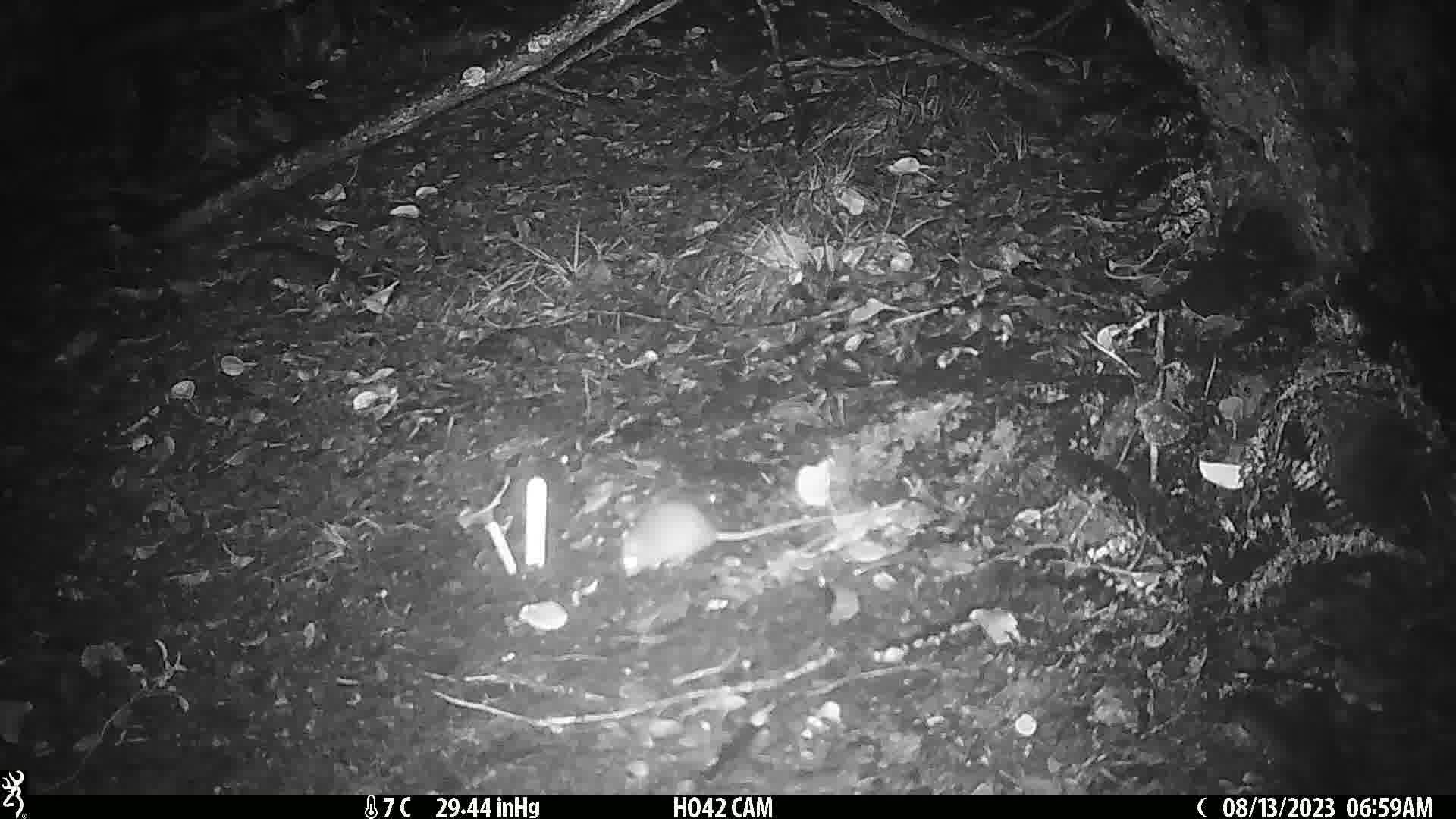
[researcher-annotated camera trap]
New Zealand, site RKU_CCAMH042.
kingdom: Animalia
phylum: Chordata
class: Mammalia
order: Rodentia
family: Muridae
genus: Rattus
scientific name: Rattus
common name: rat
Rat (Rattus).